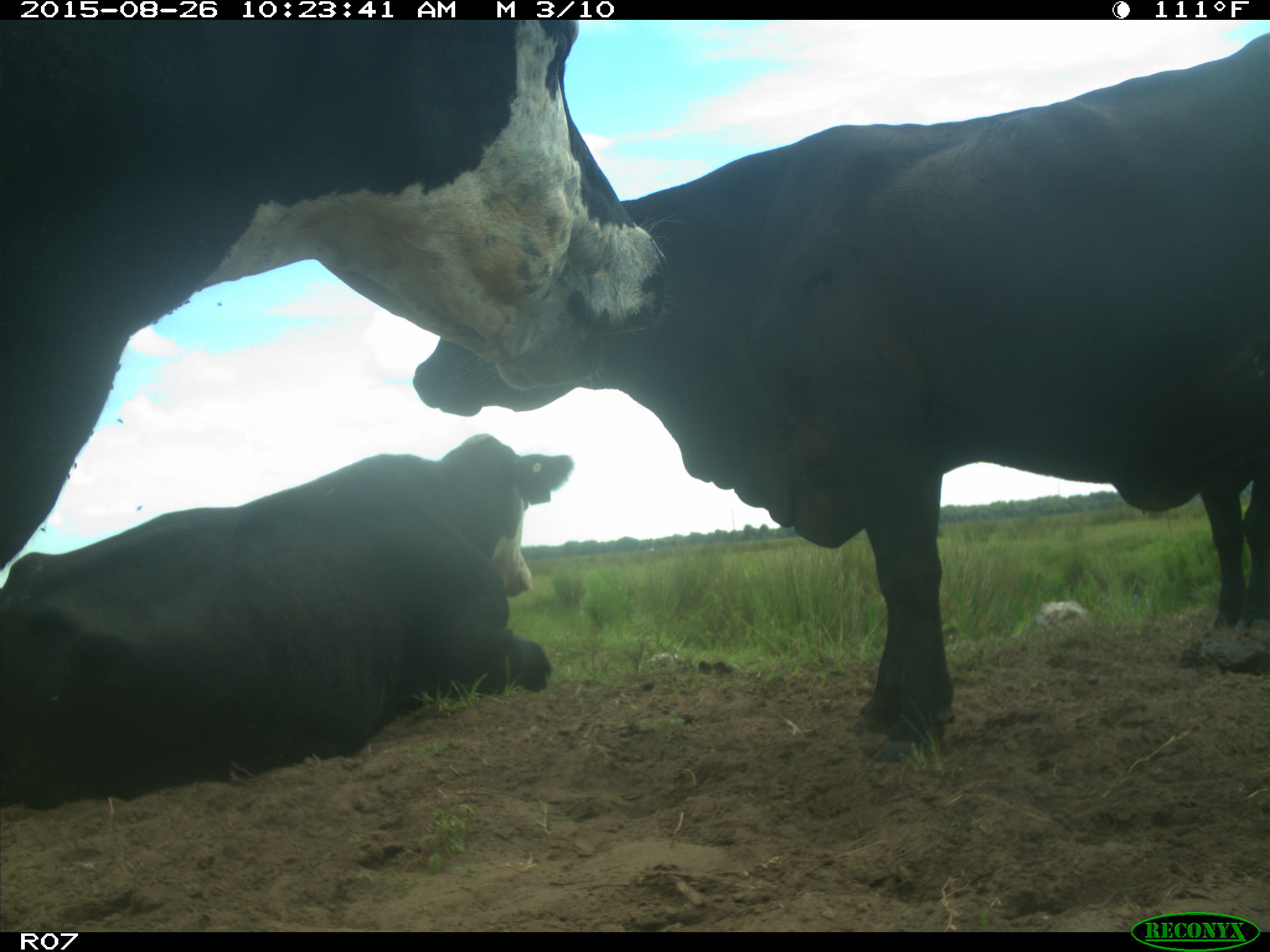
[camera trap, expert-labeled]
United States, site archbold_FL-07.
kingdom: Animalia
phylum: Chordata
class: Mammalia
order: Artiodactyla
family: Bovidae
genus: Bos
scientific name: Bos taurus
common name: domestic cow